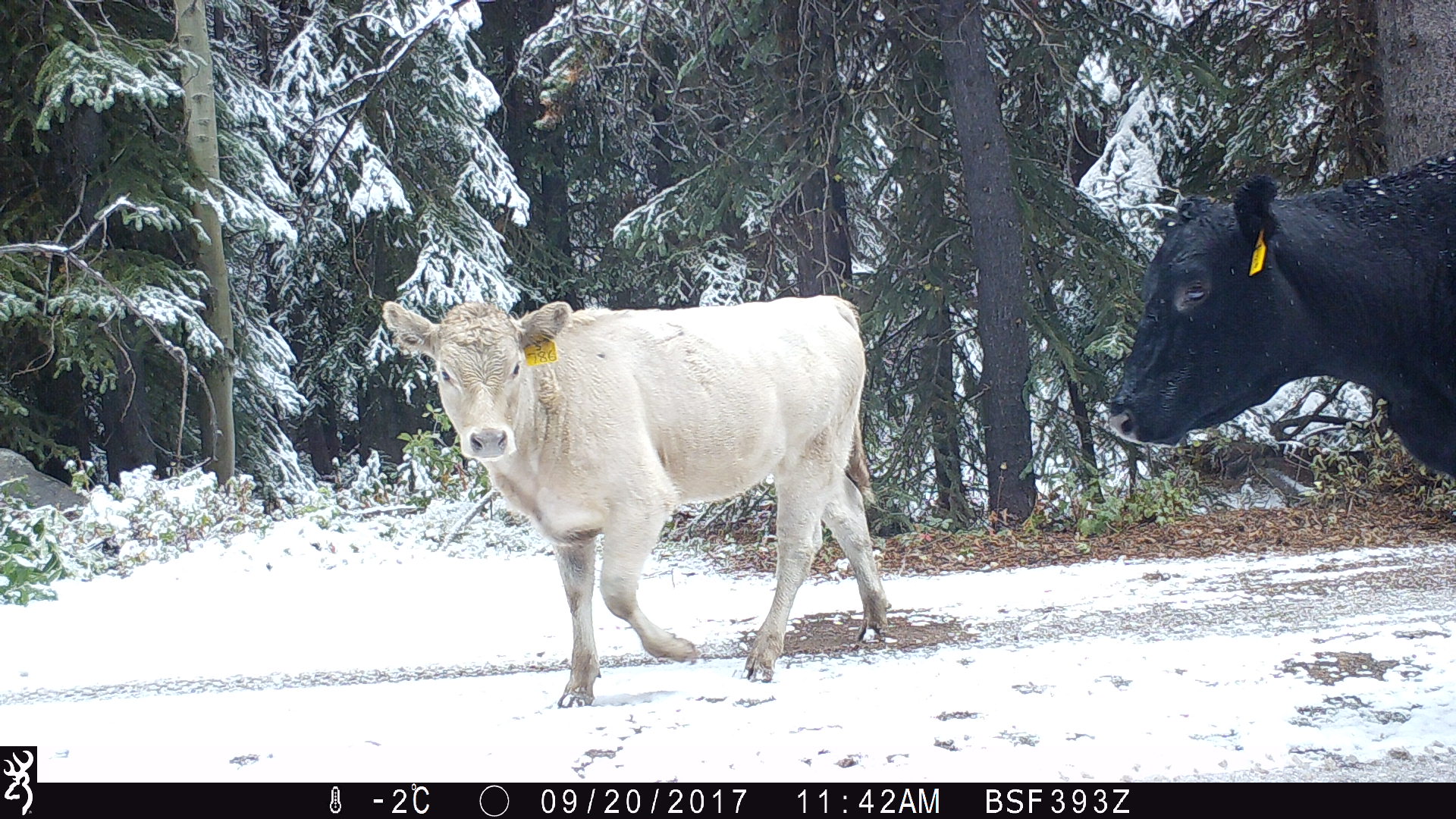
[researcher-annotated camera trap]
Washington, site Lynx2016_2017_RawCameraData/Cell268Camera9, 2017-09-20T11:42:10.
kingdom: Animalia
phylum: Chordata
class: Mammalia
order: Artiodactyla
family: Bovidae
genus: Bos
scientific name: Bos taurus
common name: domestic cattle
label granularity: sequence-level